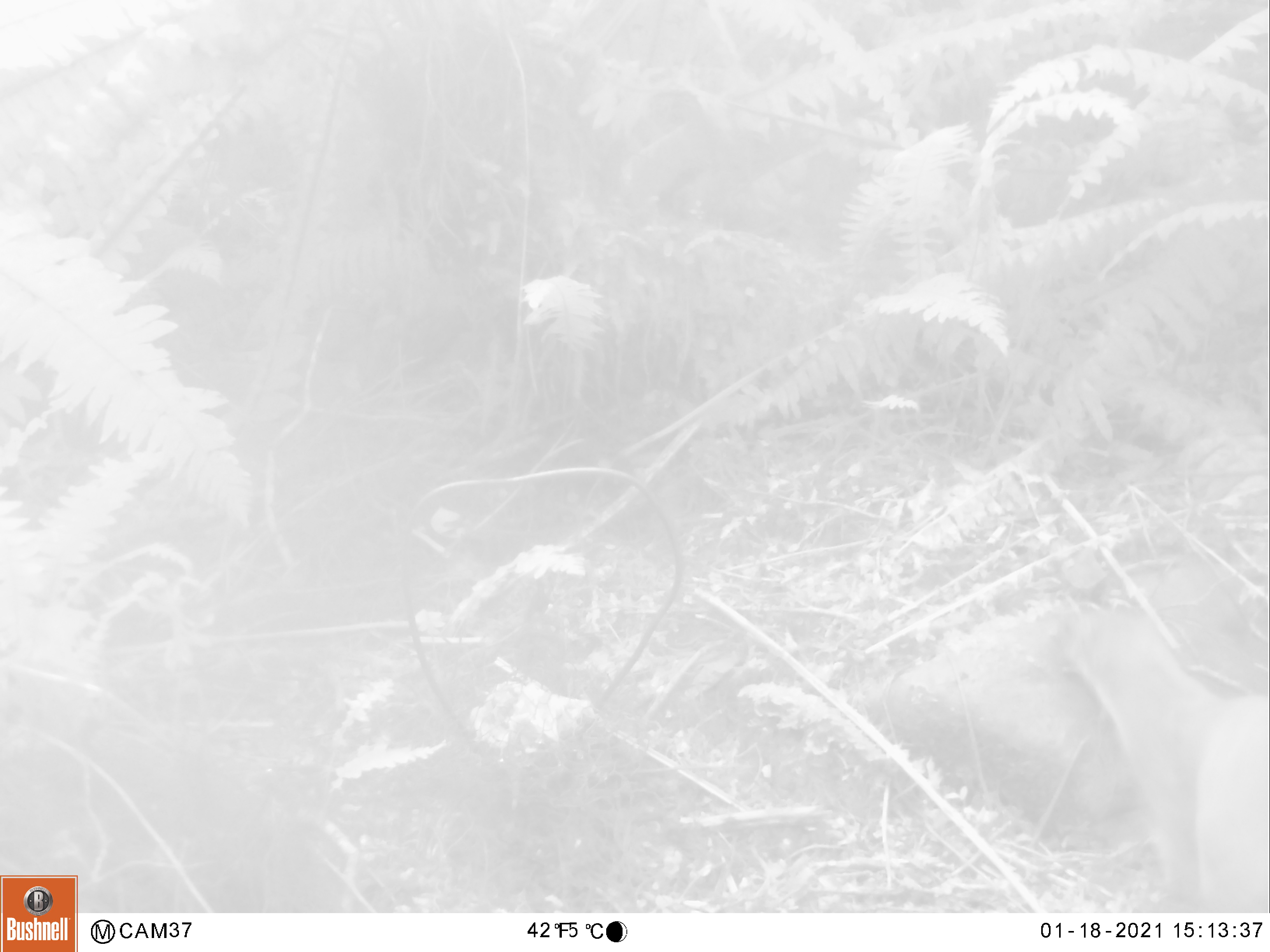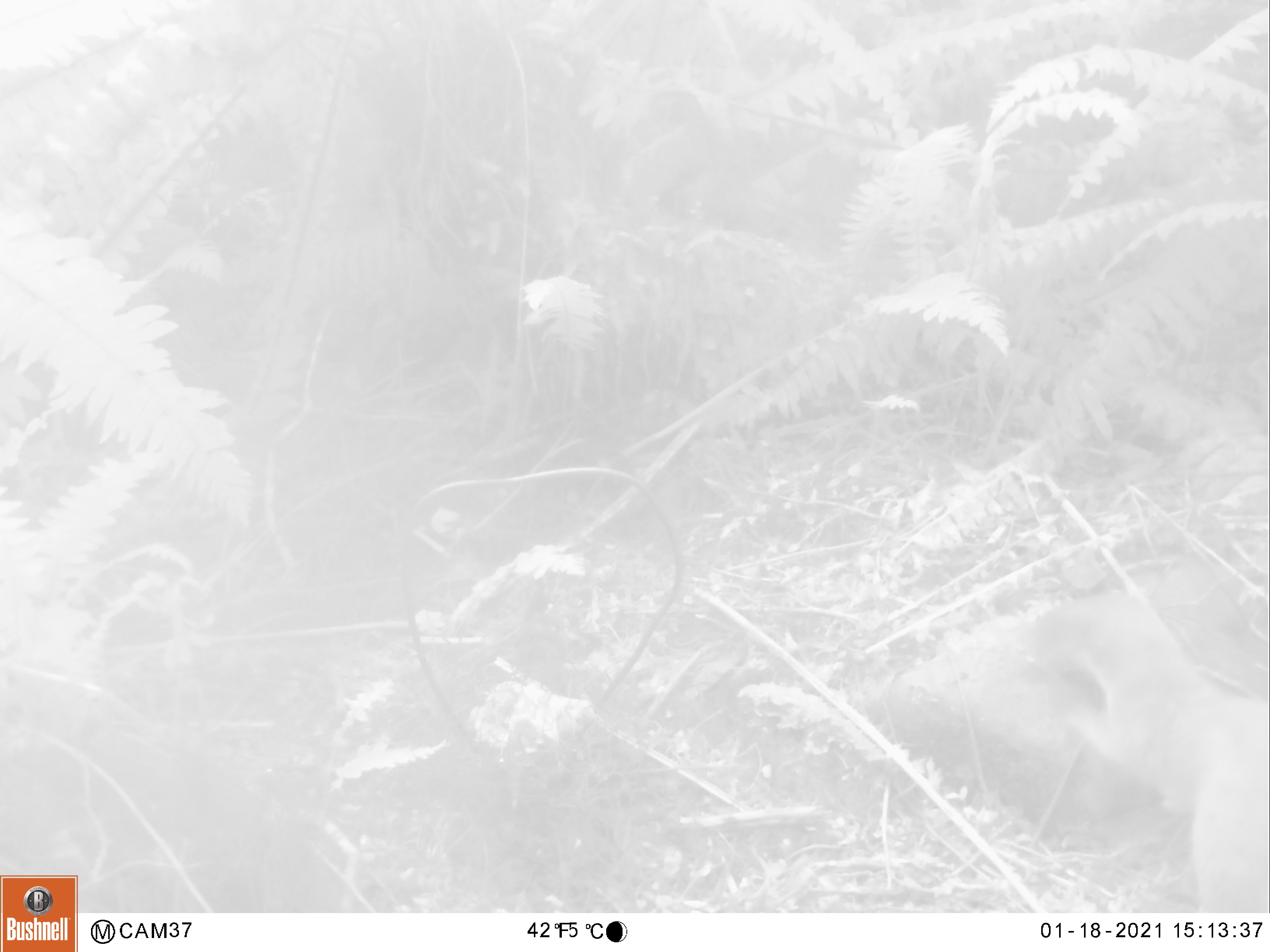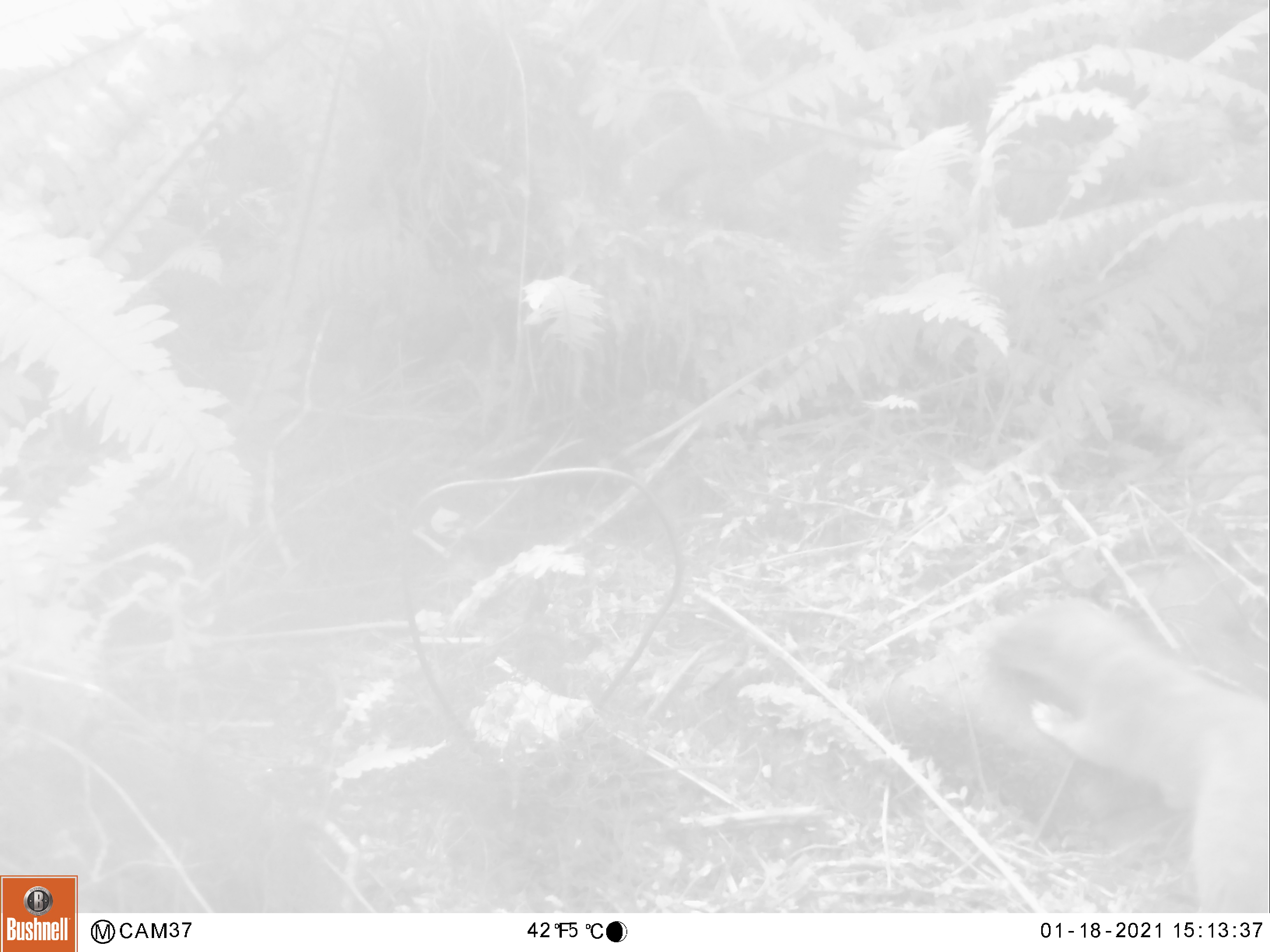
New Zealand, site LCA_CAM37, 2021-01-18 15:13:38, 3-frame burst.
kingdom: Animalia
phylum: Chordata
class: Mammalia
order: Carnivora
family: Mustelidae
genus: Mustela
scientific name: Mustela erminea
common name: stoat